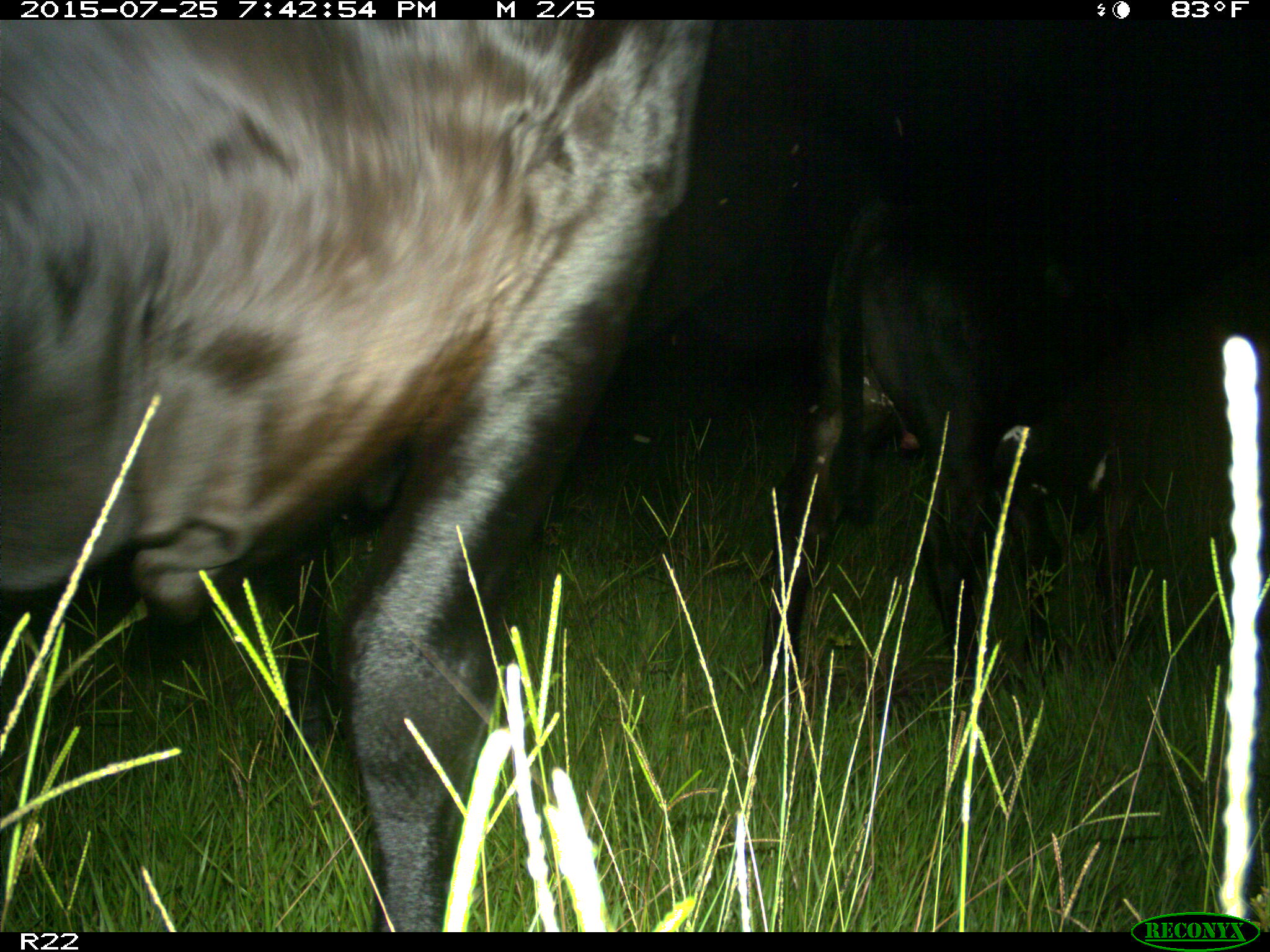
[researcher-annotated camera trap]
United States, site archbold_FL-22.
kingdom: Animalia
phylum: Chordata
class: Mammalia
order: Artiodactyla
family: Bovidae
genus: Bos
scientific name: Bos taurus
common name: domestic cow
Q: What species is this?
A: Bos taurus (domestic cow).